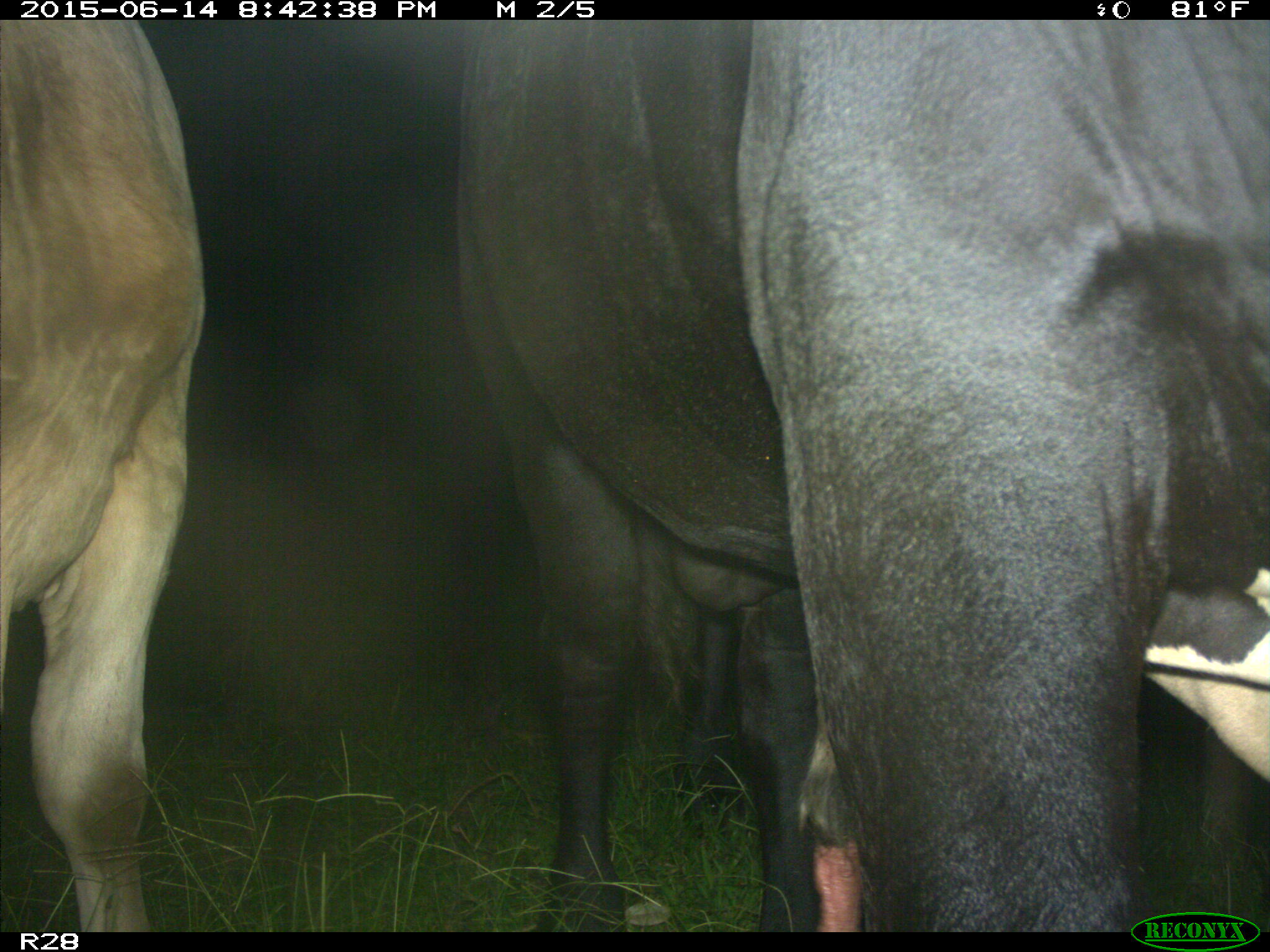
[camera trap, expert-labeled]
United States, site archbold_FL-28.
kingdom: Animalia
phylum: Chordata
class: Mammalia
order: Artiodactyla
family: Bovidae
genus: Bos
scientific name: Bos taurus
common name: domestic cow